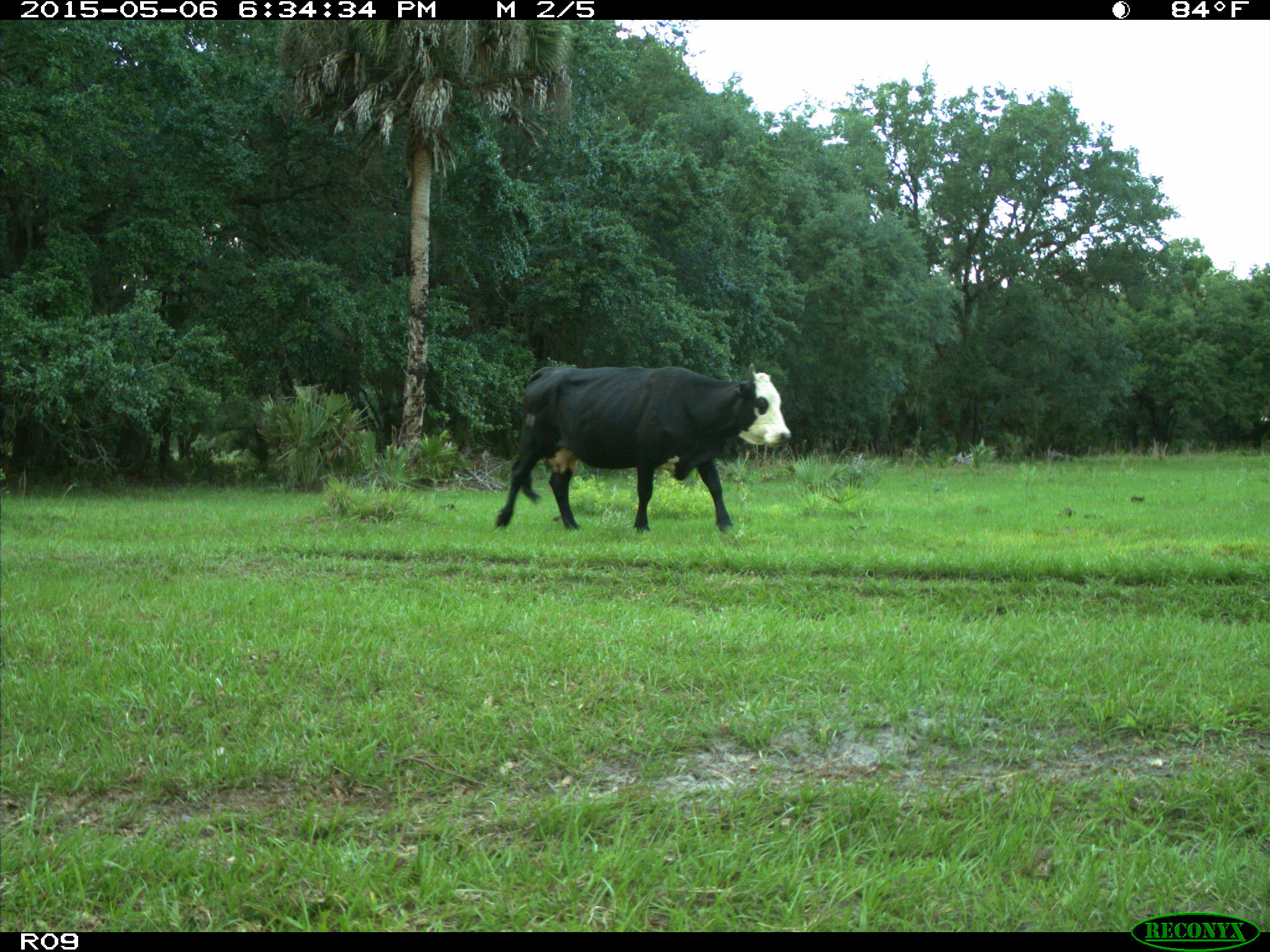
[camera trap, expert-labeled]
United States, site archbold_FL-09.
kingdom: Animalia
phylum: Chordata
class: Mammalia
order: Artiodactyla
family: Bovidae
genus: Bos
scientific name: Bos taurus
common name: domestic cow